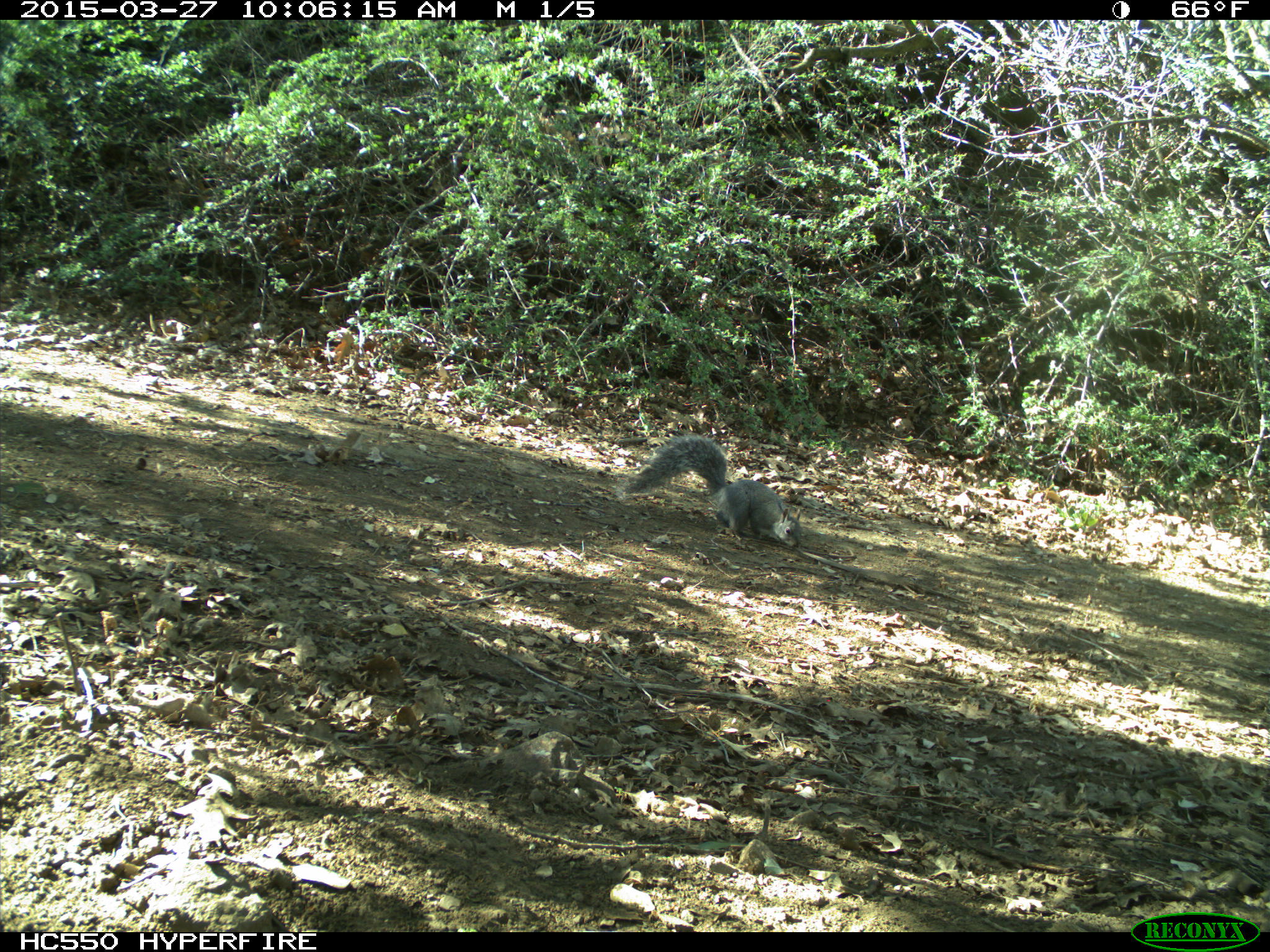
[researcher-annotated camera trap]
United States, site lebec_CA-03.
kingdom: Animalia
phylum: Chordata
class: Mammalia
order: Rodentia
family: Sciuridae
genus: Sciurus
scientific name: Sciurus carolinensis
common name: eastern gray squirrel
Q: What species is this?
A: Sciurus carolinensis (eastern gray squirrel).